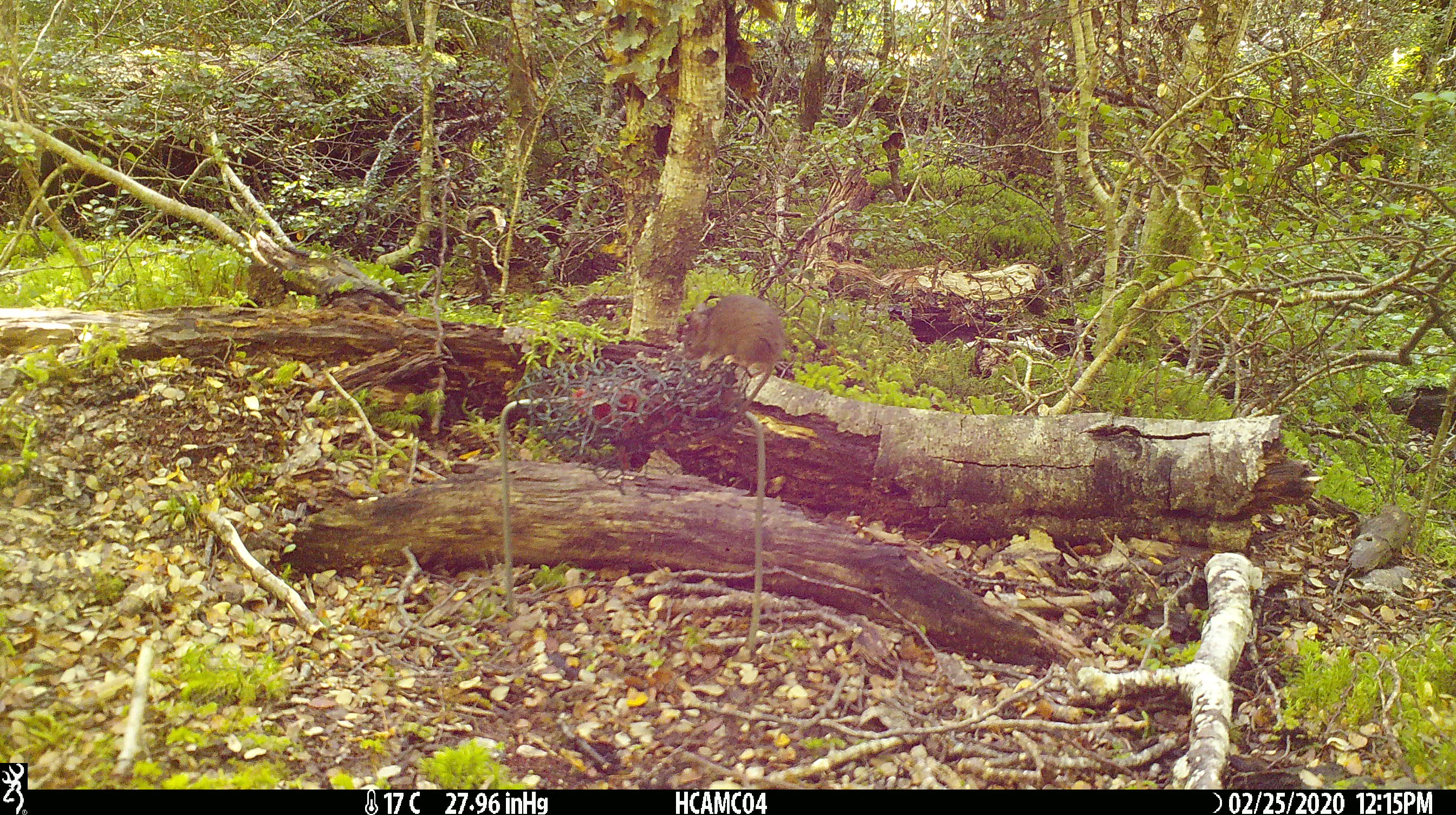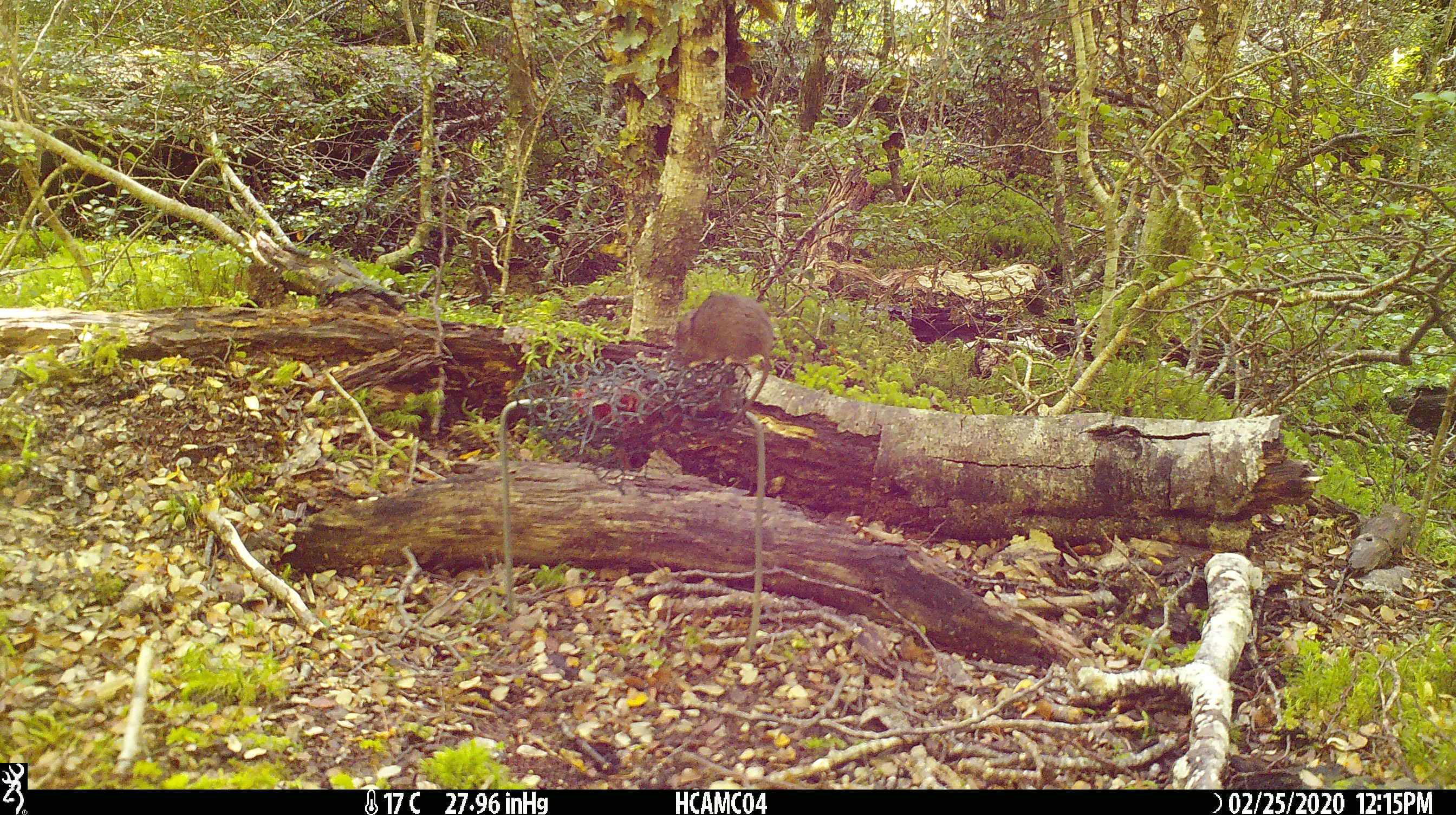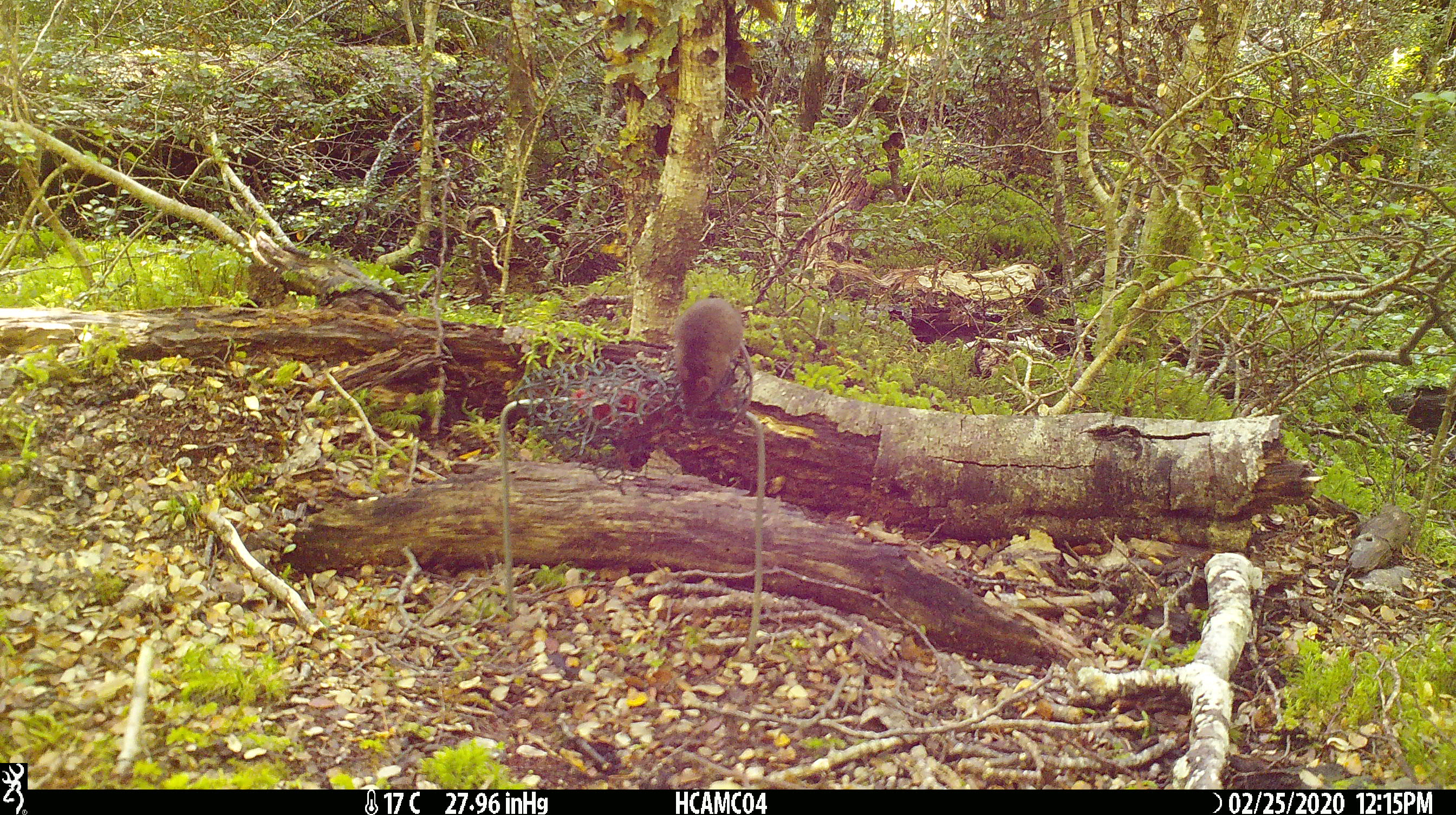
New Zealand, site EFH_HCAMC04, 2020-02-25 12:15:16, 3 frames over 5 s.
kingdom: Animalia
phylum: Chordata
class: Mammalia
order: Rodentia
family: Muridae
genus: Mus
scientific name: Mus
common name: mouse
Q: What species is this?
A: Mouse (Mus).